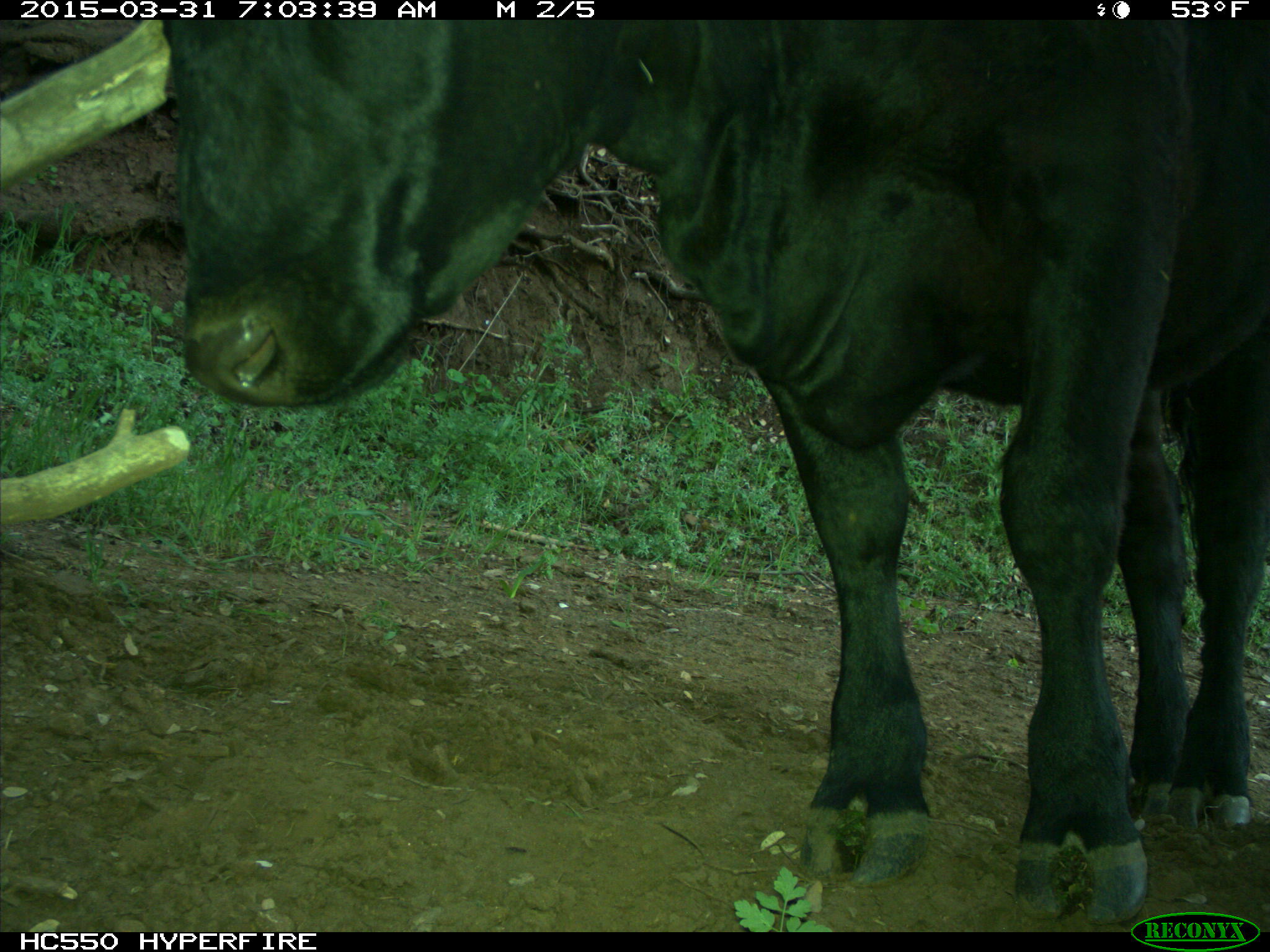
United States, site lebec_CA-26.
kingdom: Animalia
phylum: Chordata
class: Mammalia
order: Artiodactyla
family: Bovidae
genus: Bos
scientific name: Bos taurus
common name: domestic cow